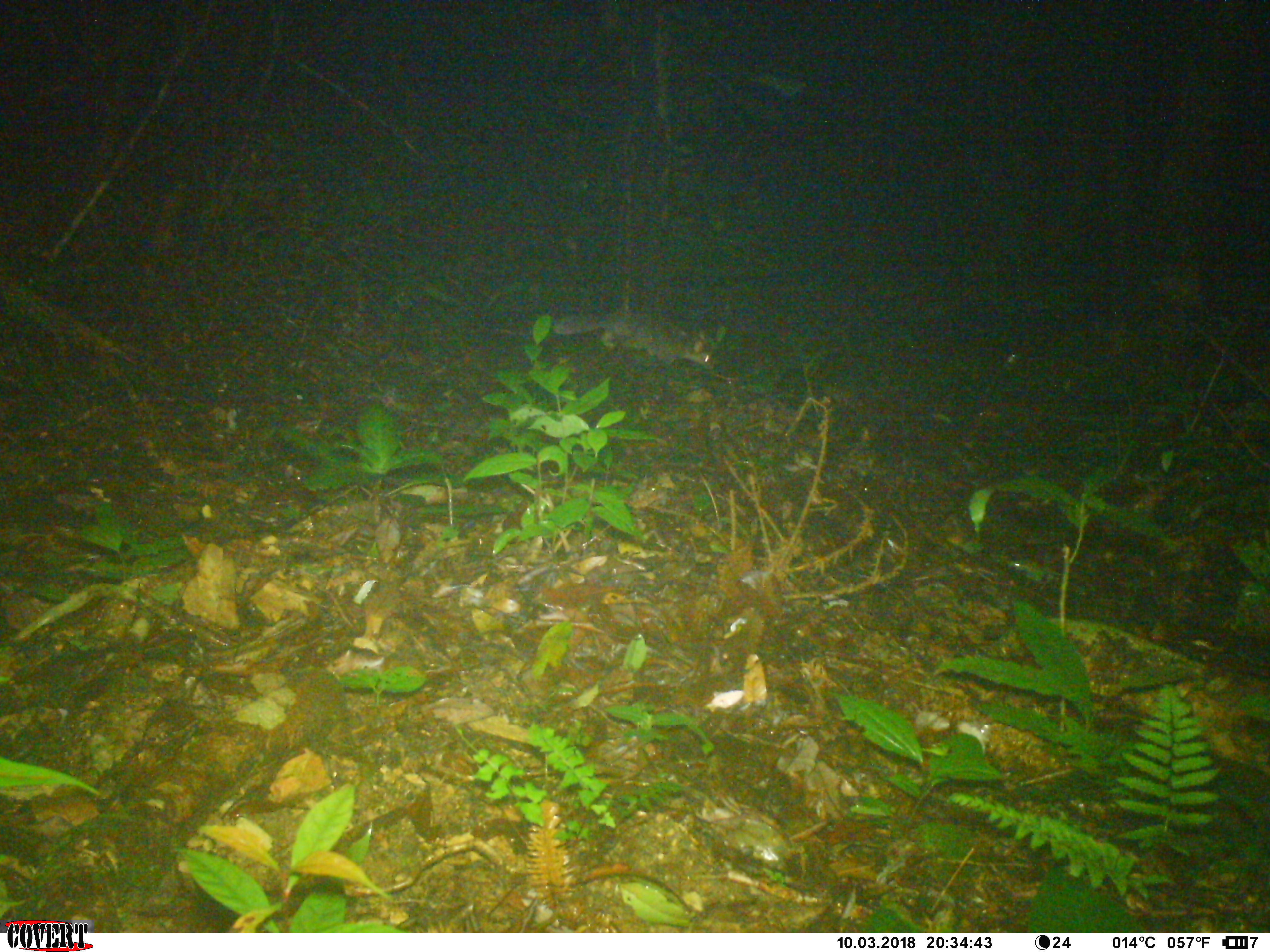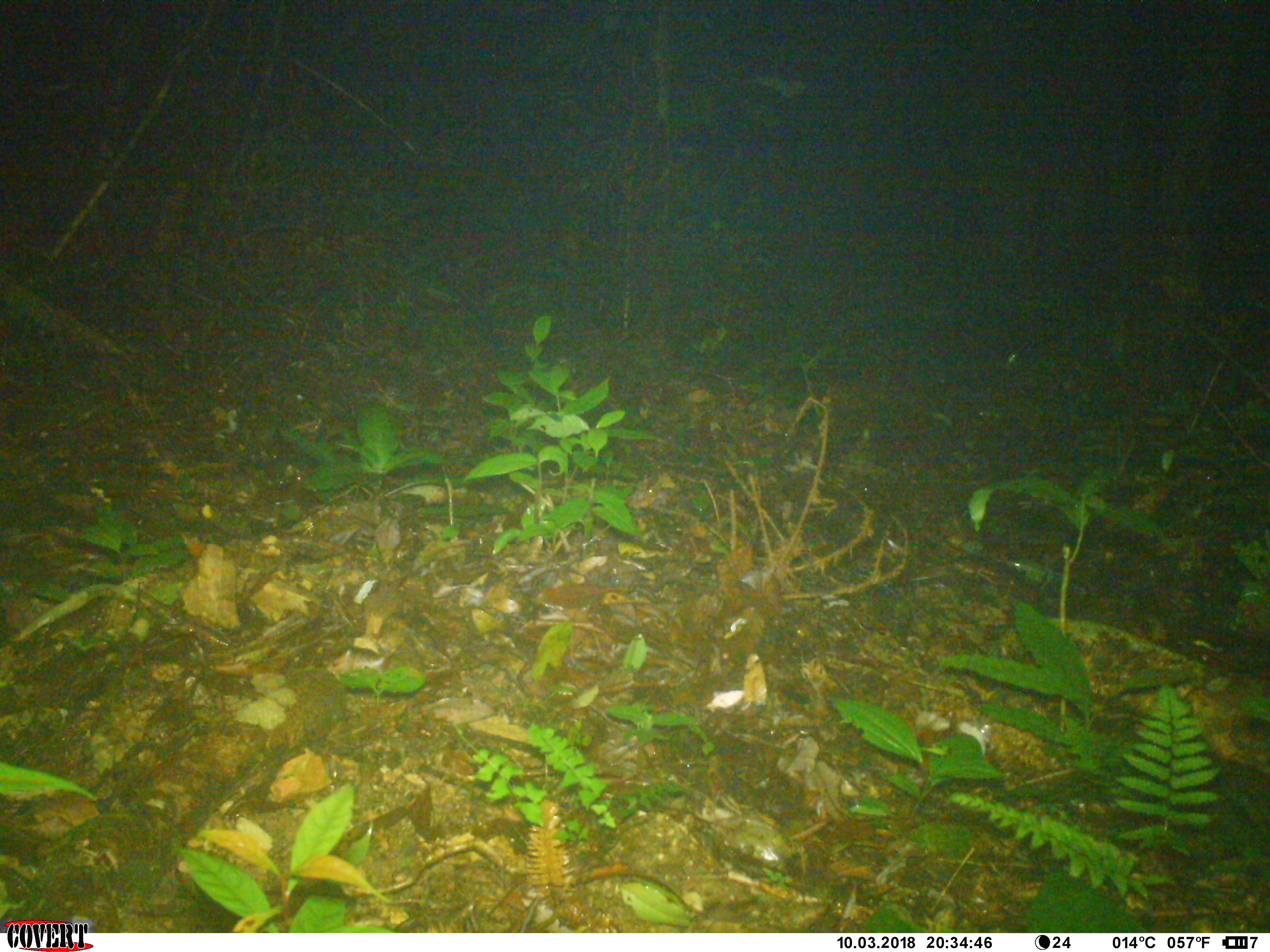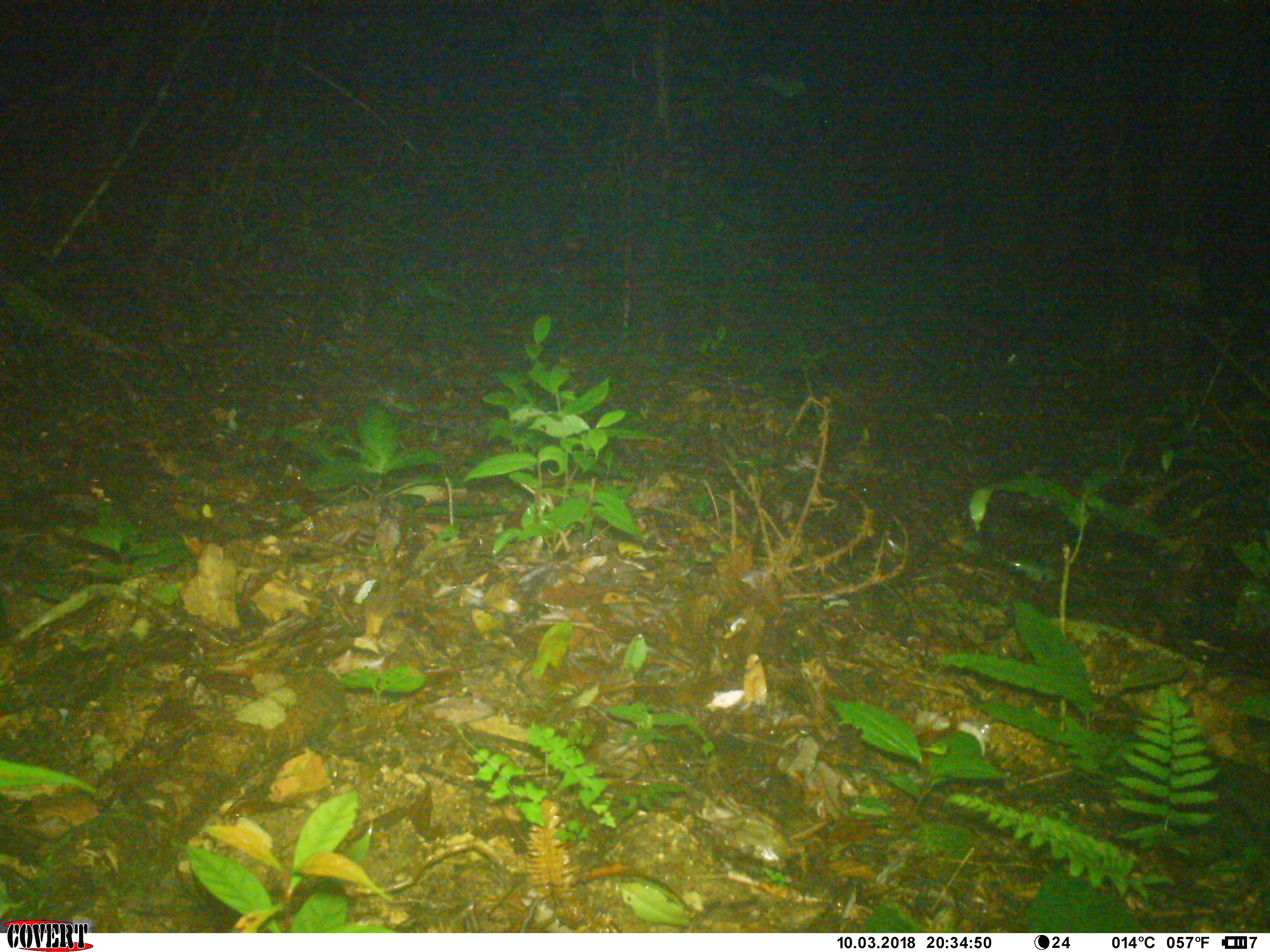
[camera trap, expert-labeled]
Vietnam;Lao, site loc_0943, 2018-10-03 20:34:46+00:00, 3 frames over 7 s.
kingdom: Animalia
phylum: Chordata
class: Mammalia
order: Carnivora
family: Mustelidae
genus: Melogale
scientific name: Melogale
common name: ferret badger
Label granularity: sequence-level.